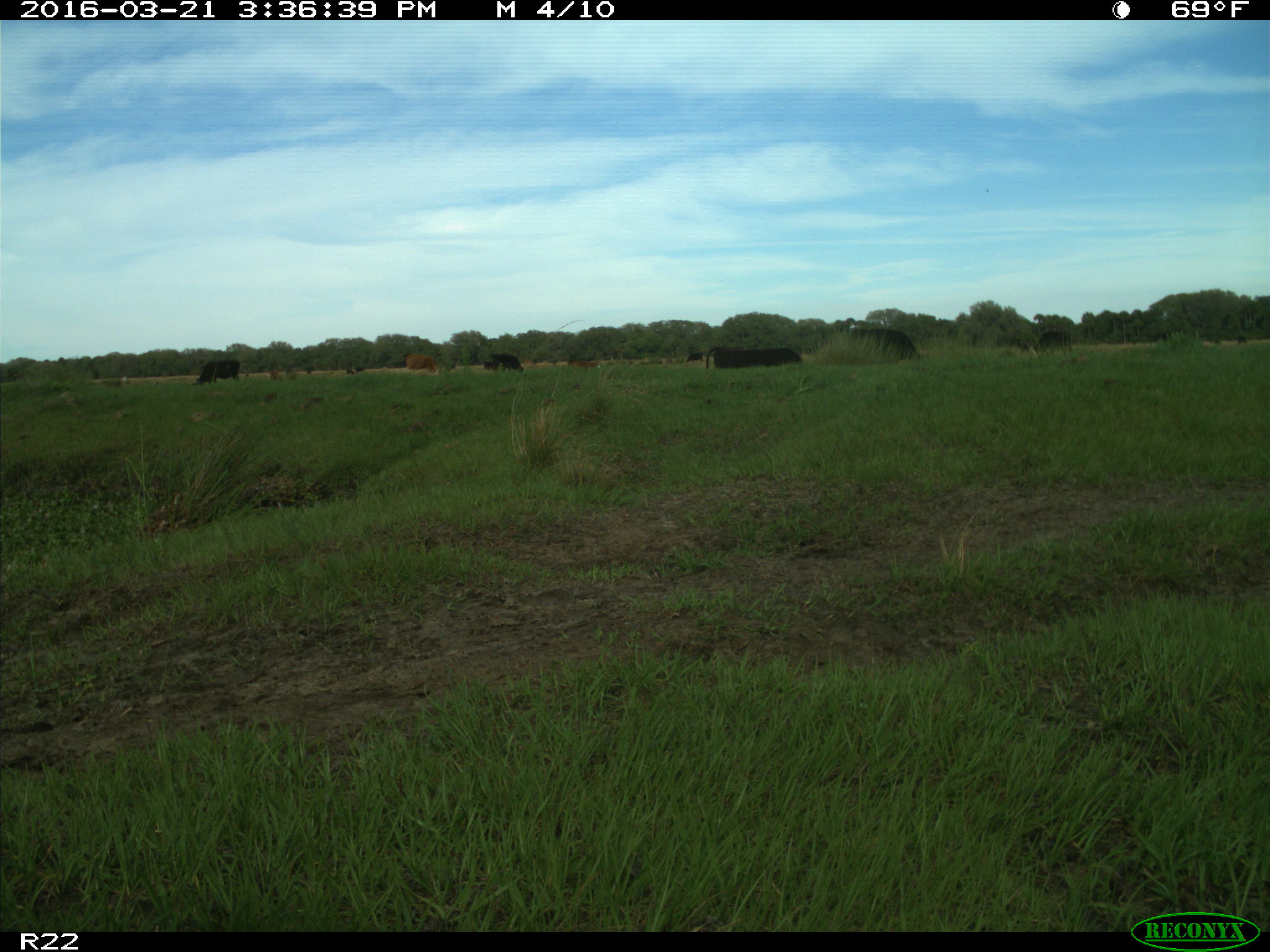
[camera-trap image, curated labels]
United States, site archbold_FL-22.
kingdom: Animalia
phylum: Chordata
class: Mammalia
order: Artiodactyla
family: Bovidae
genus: Bos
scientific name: Bos taurus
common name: domestic cow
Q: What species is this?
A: Bos taurus (domestic cow).